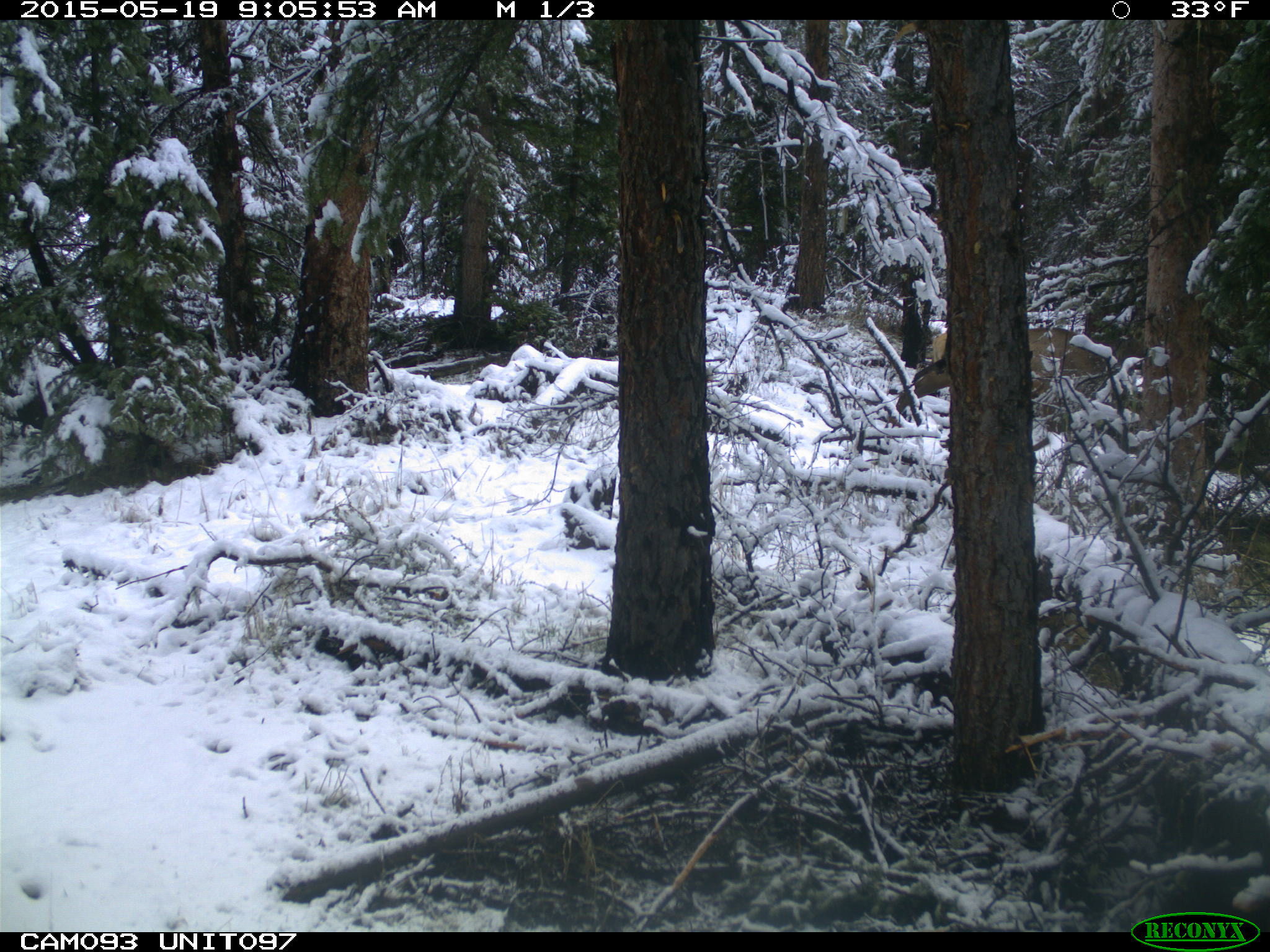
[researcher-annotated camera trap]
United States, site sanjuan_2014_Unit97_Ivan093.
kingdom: Animalia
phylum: Chordata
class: Mammalia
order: Artiodactyla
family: Cervidae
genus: Cervus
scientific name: Cervus elaphus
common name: red deer